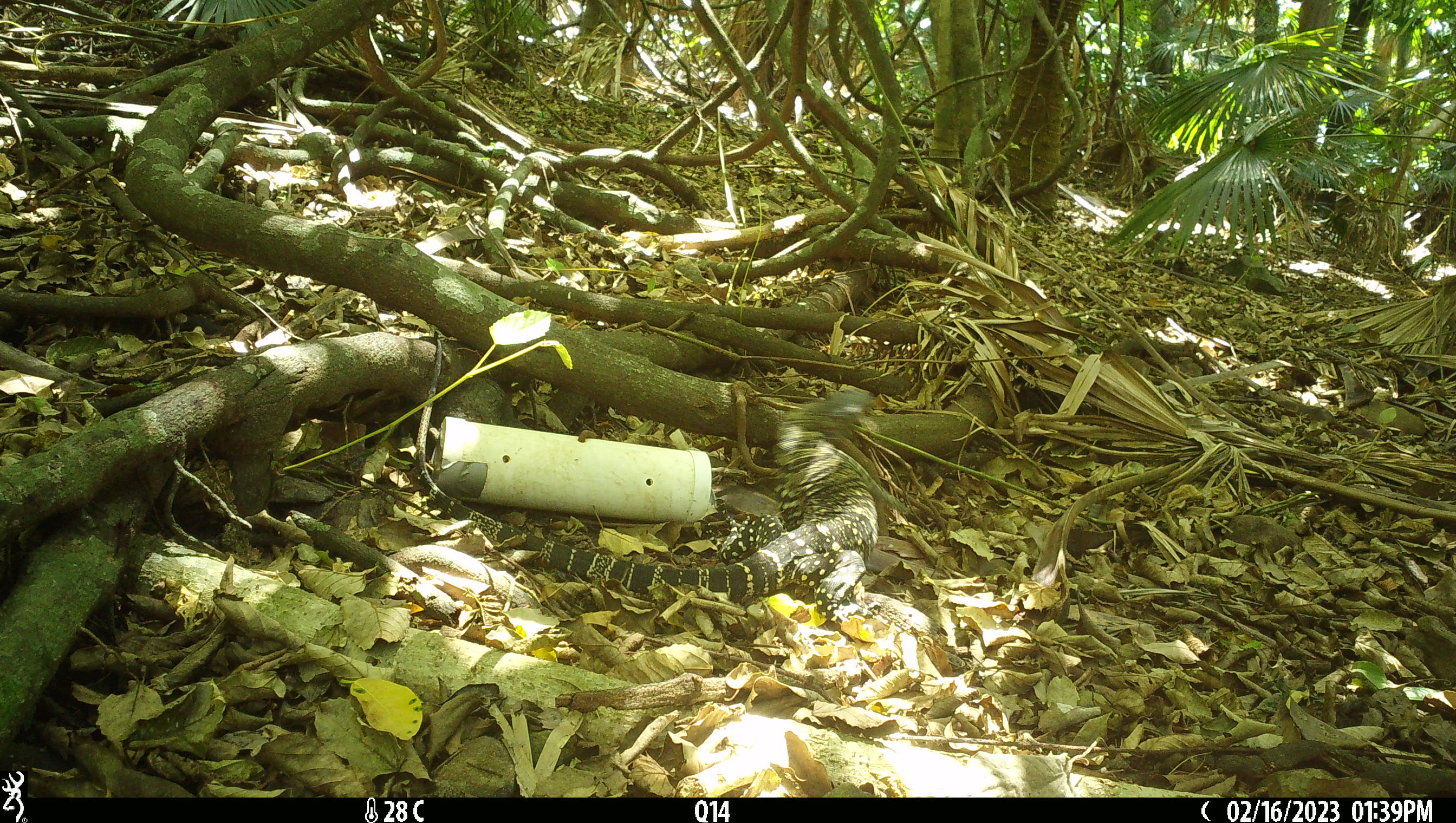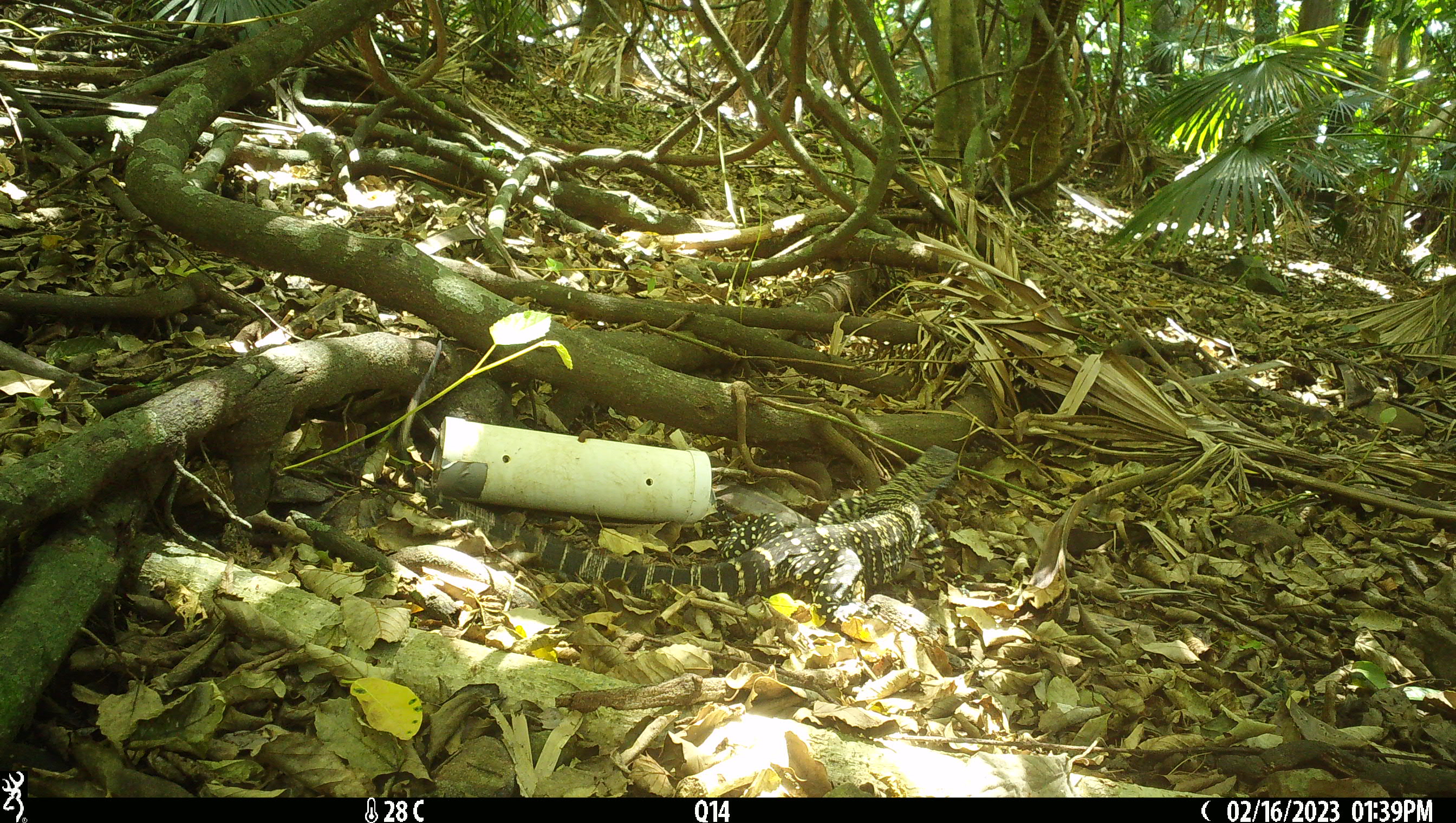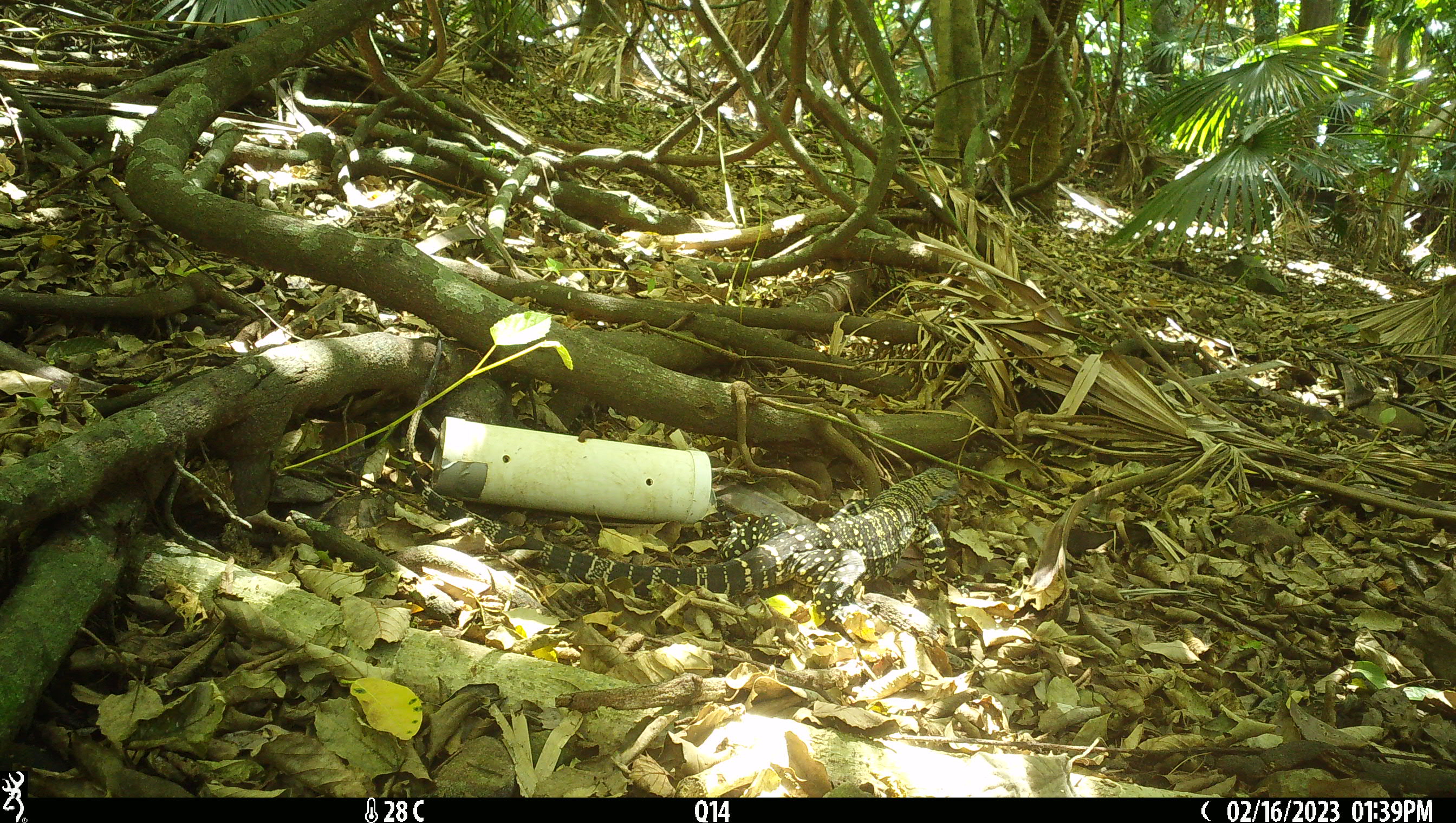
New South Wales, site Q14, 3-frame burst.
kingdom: Animalia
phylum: Chordata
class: Reptilia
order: Squamata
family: Varanidae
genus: Varanus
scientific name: Varanus varius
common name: lace monitor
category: goanna